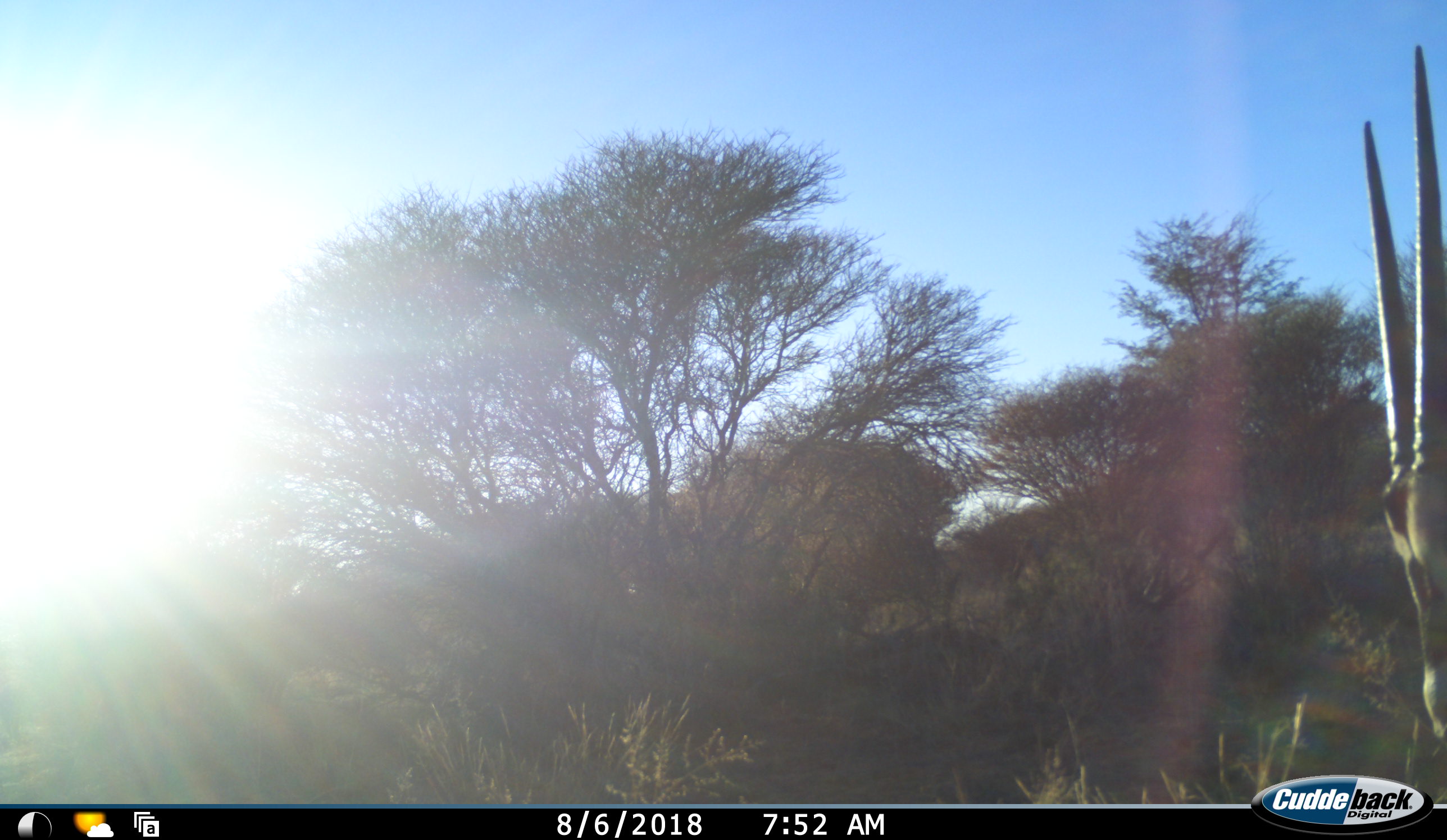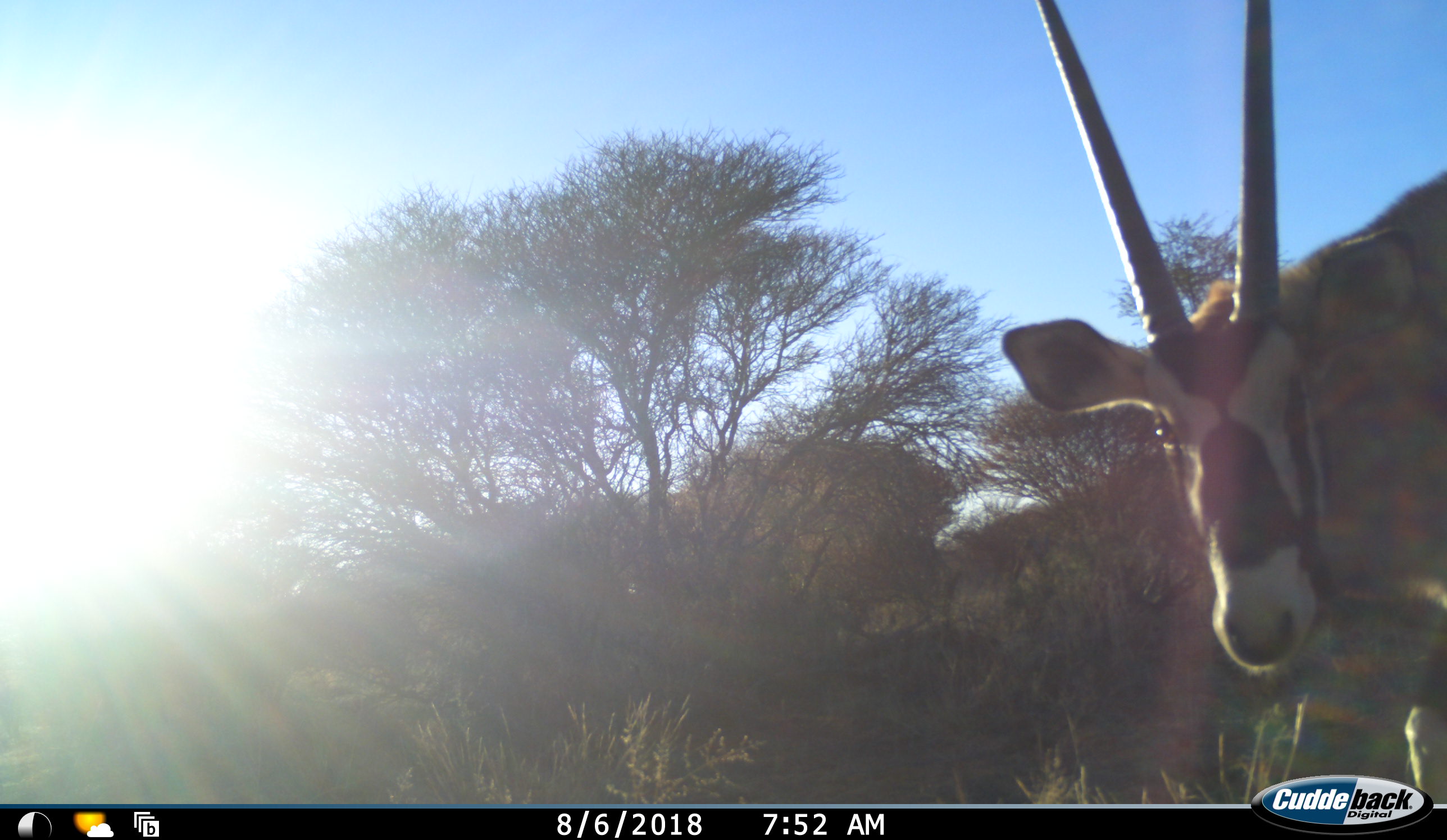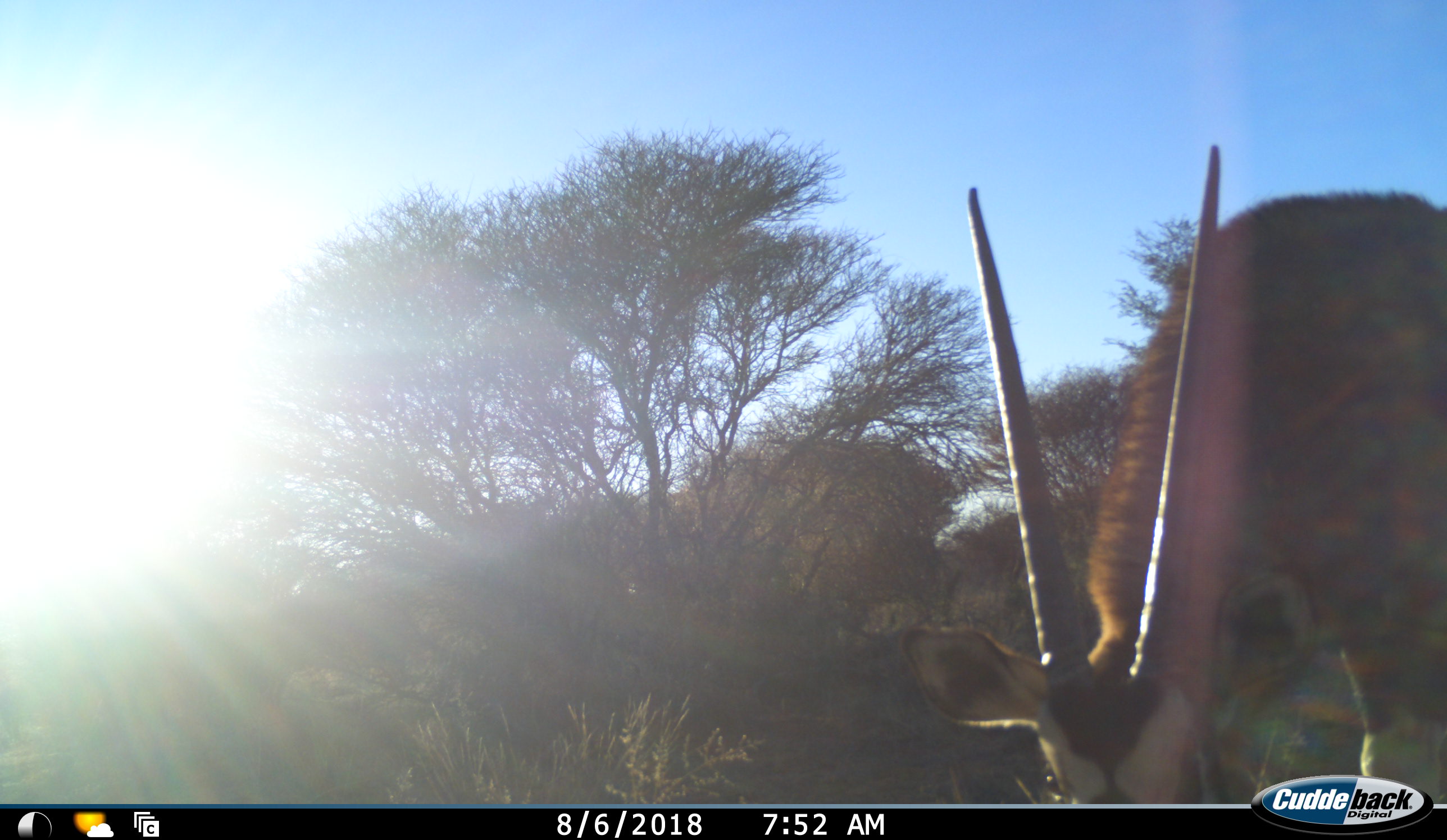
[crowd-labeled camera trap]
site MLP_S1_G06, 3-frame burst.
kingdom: Animalia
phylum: Chordata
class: Mammalia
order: Artiodactyla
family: Bovidae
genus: Oryx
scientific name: Oryx gazella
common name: gemsbok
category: oryx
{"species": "oryx (gemsbok) (Oryx gazella)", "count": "1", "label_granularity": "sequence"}